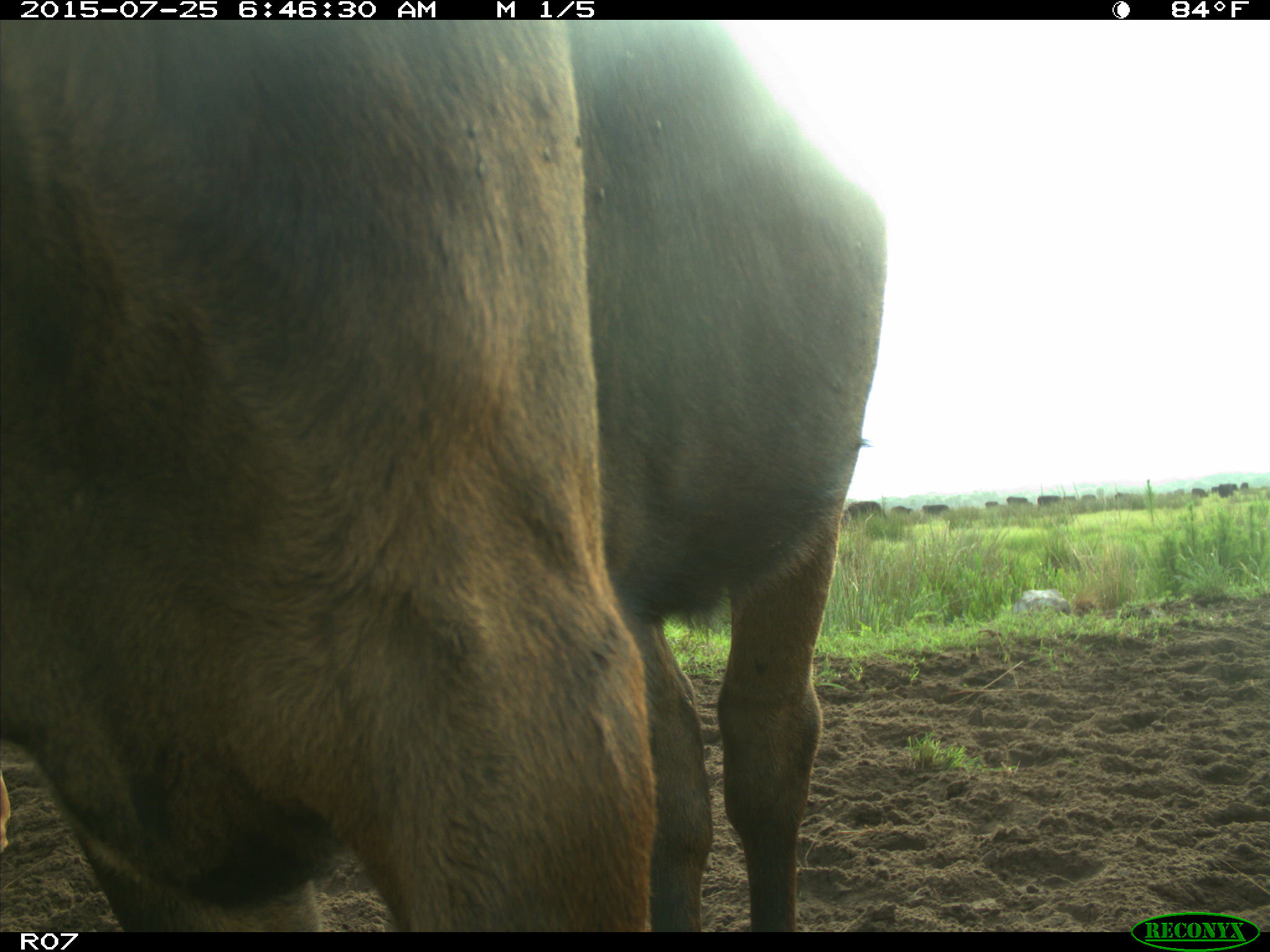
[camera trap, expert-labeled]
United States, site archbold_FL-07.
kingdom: Animalia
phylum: Chordata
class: Mammalia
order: Artiodactyla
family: Bovidae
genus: Bos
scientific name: Bos taurus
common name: domestic cow